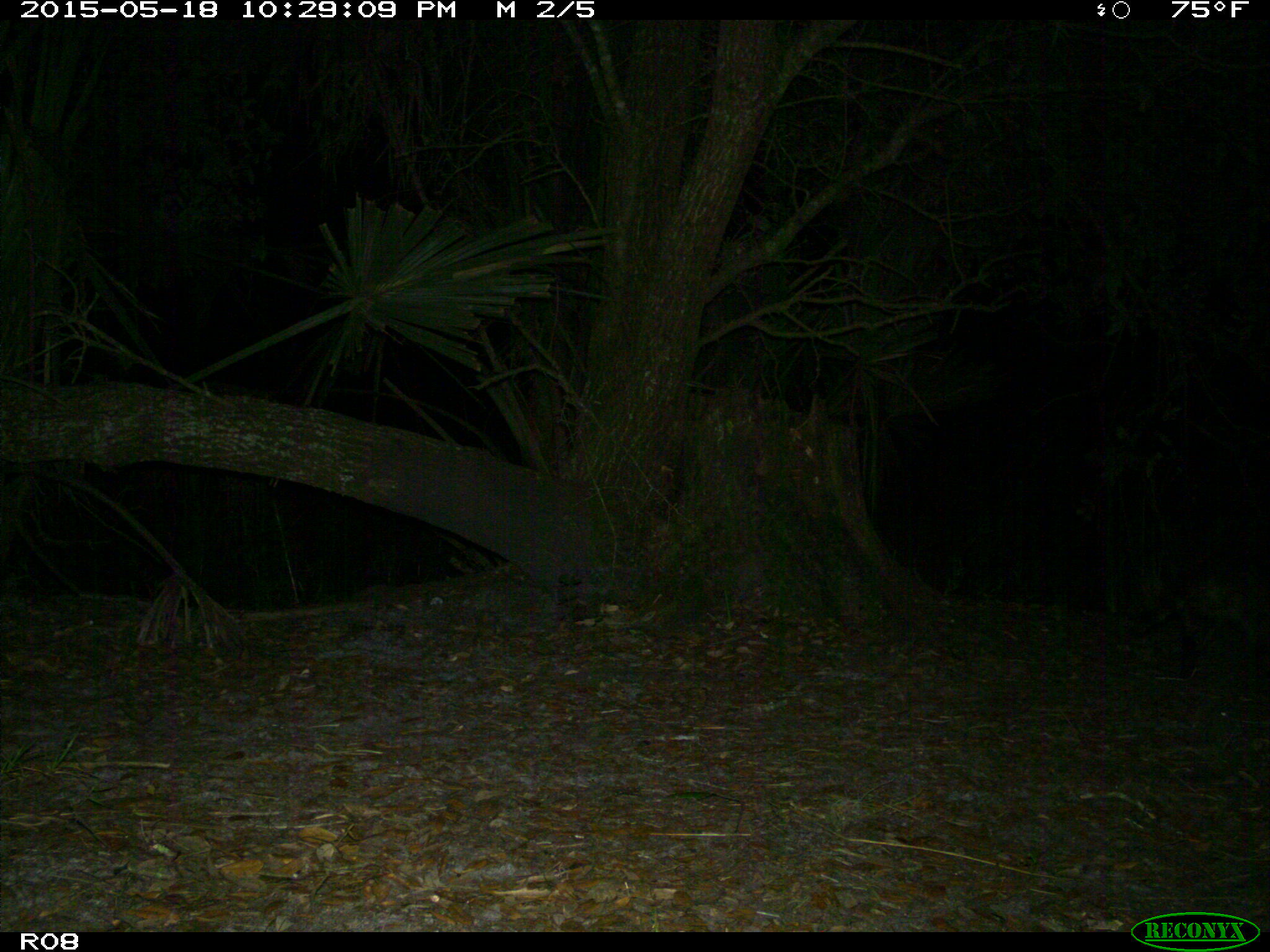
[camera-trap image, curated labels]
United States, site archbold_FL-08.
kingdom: Animalia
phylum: Chordata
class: Mammalia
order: Carnivora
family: Procyonidae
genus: Procyon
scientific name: Procyon lotor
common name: common raccoon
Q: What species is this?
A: Procyon lotor (common raccoon).